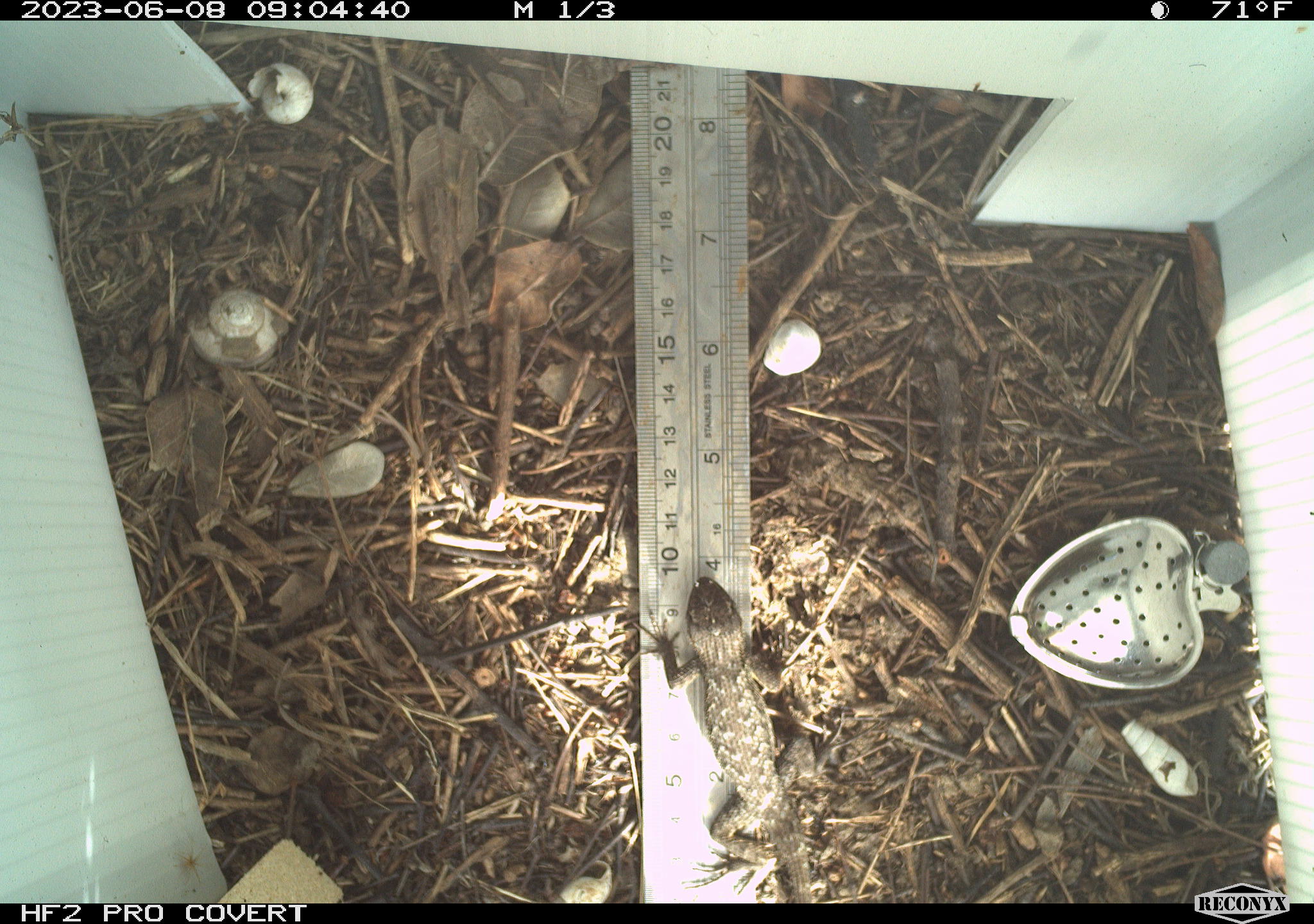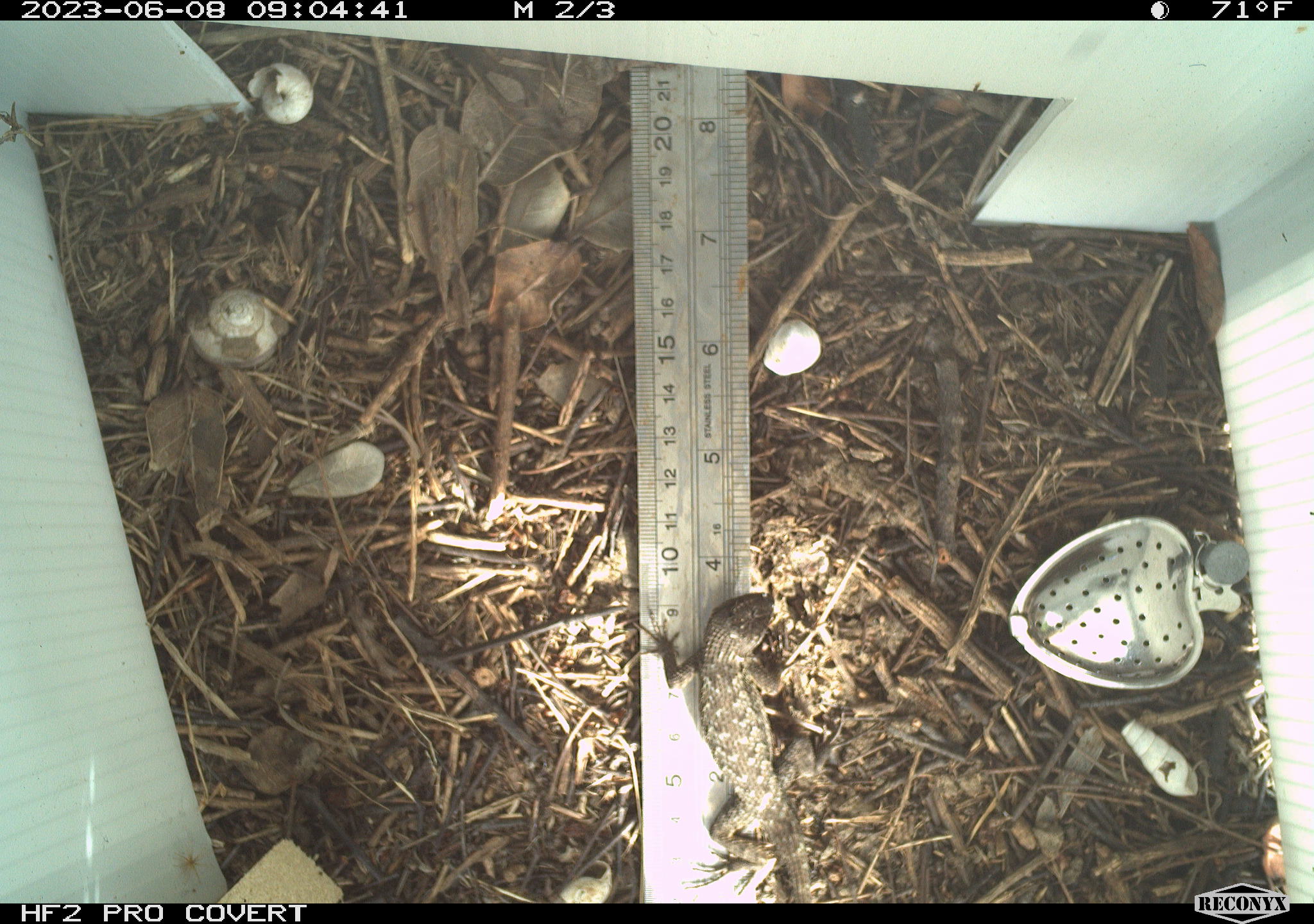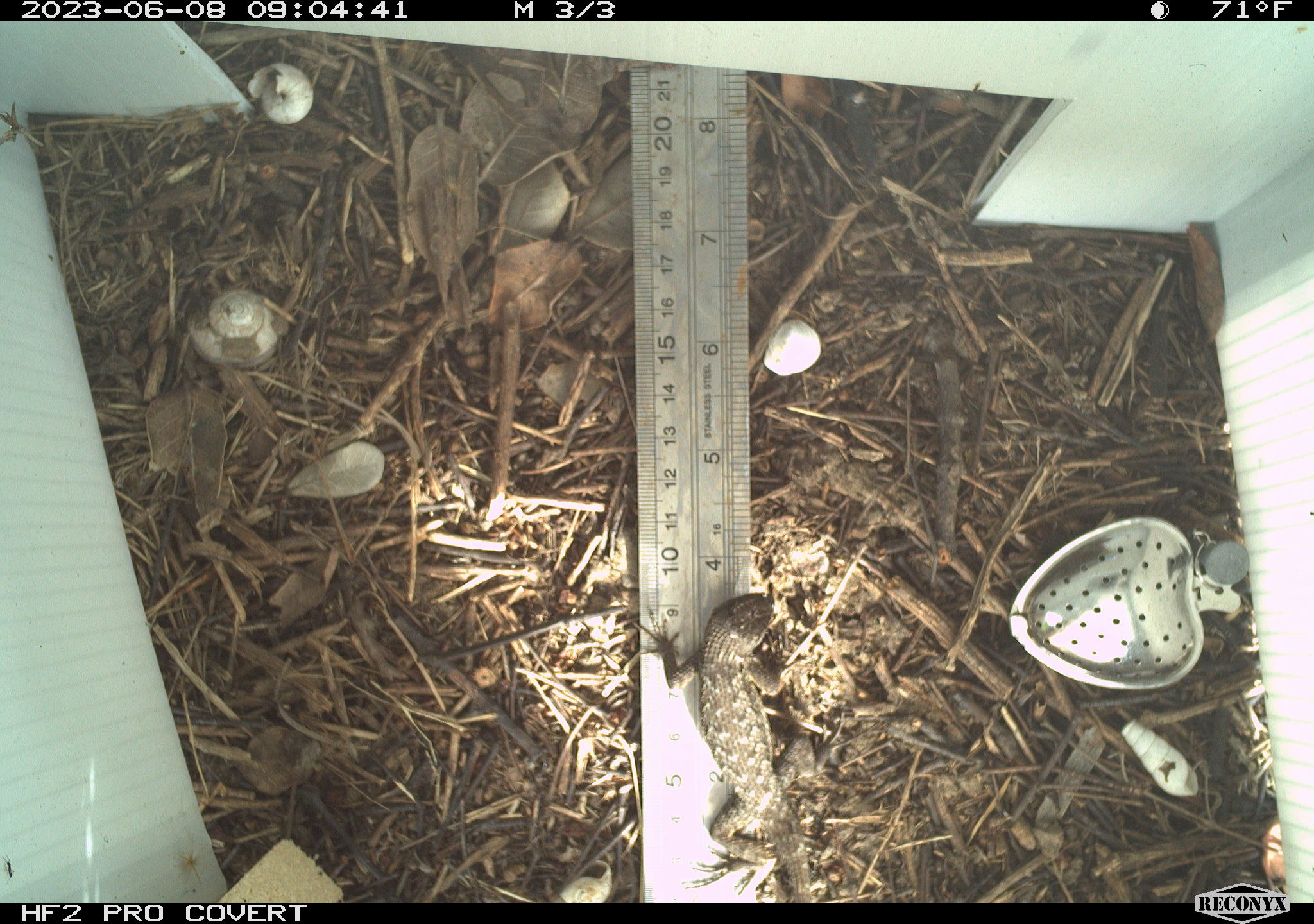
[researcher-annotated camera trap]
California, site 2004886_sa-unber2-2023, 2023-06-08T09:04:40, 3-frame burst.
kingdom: Animalia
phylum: Chordata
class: Reptilia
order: Squamata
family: Phrynosomatidae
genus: Sceloporus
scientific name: Sceloporus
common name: spiny lizards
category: sceloporus species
Sceloporus species (spiny lizards) (Sceloporus).